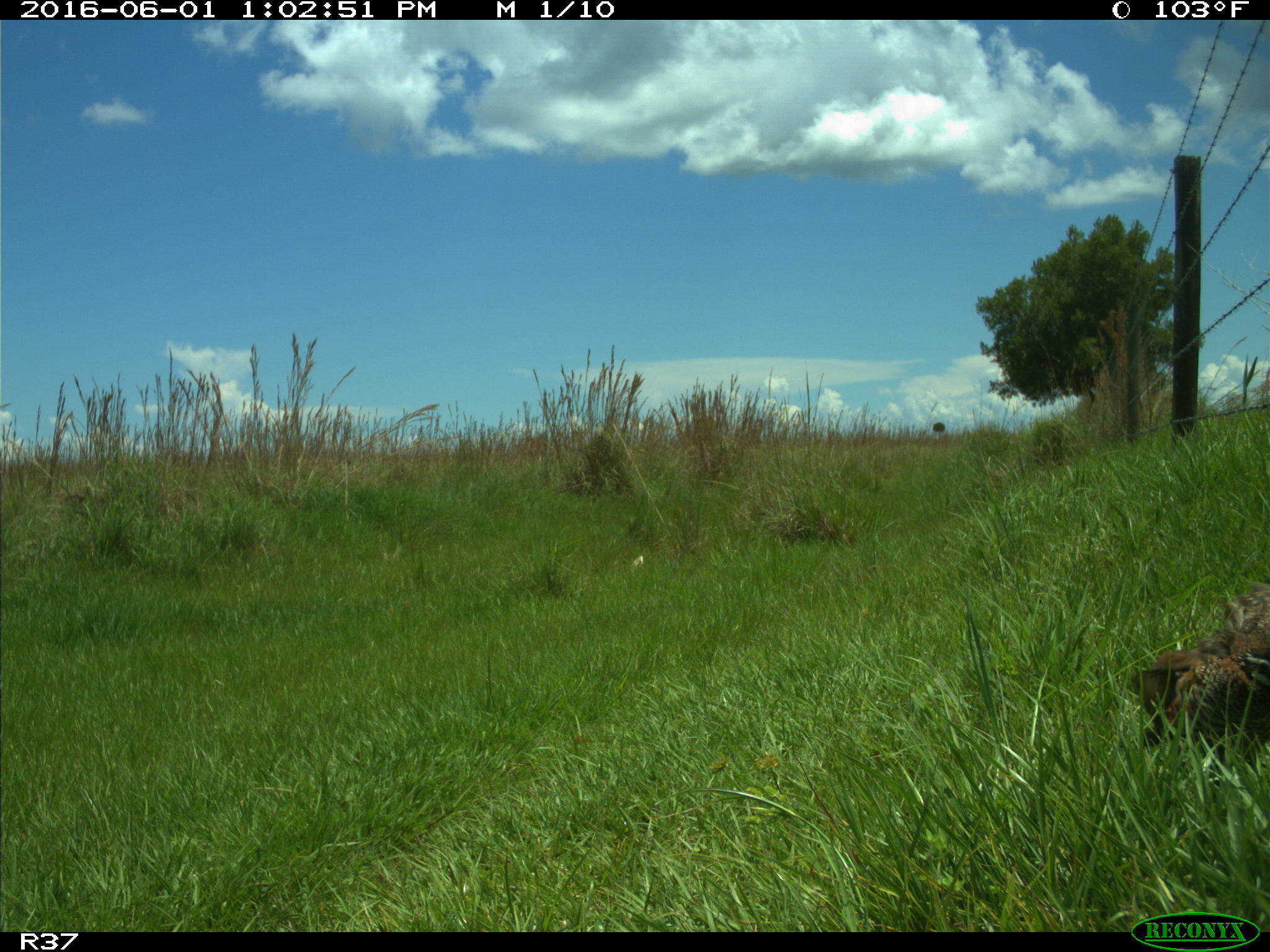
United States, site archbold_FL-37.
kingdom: Animalia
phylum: Chordata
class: Aves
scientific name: Aves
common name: birds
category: unidentified bird